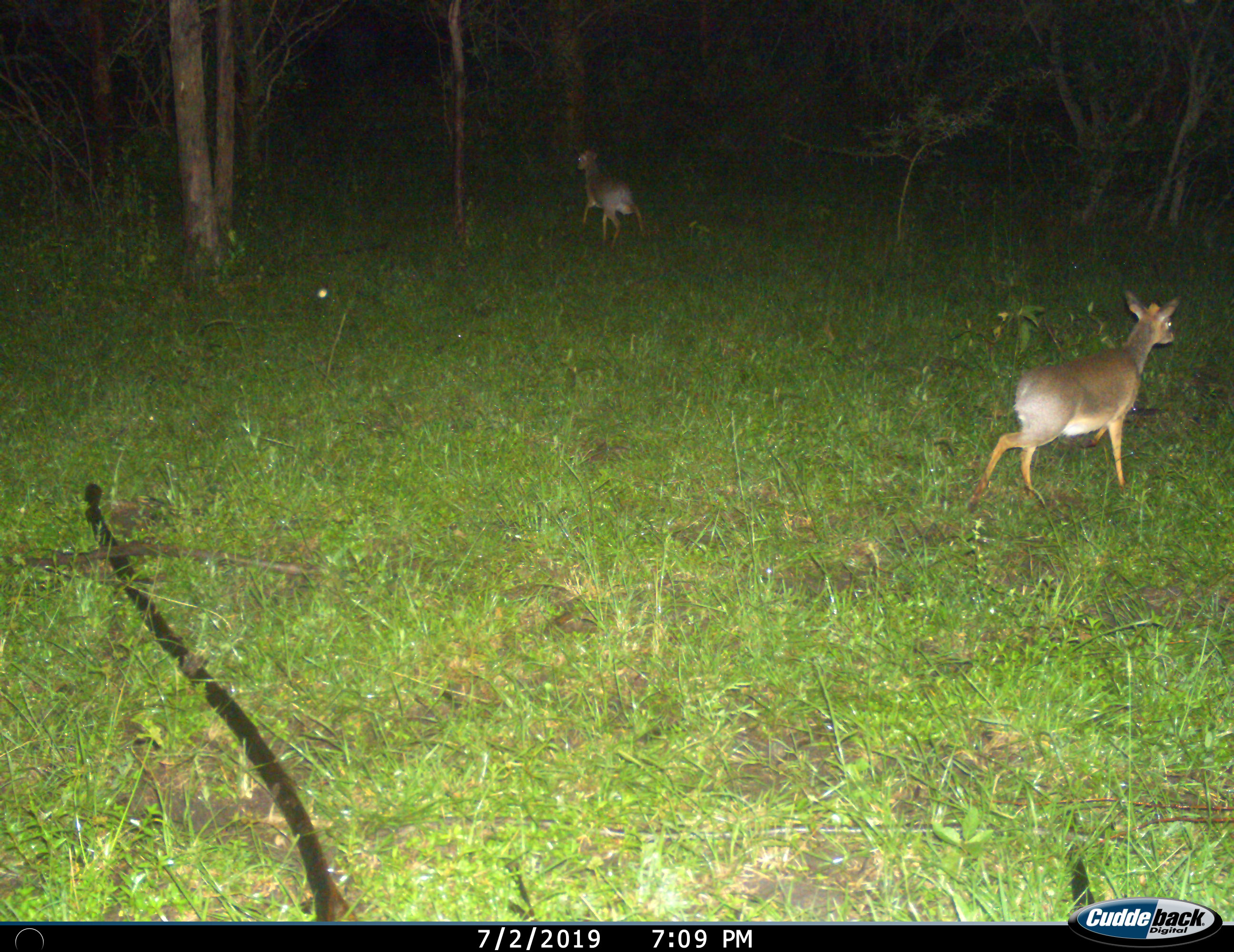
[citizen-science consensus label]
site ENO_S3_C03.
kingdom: Animalia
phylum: Chordata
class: Mammalia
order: Artiodactyla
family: Bovidae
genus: Madoqua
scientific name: Madoqua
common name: dik-dik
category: dikdik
Dikdik (dik-dik) (Madoqua), count 2. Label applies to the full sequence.